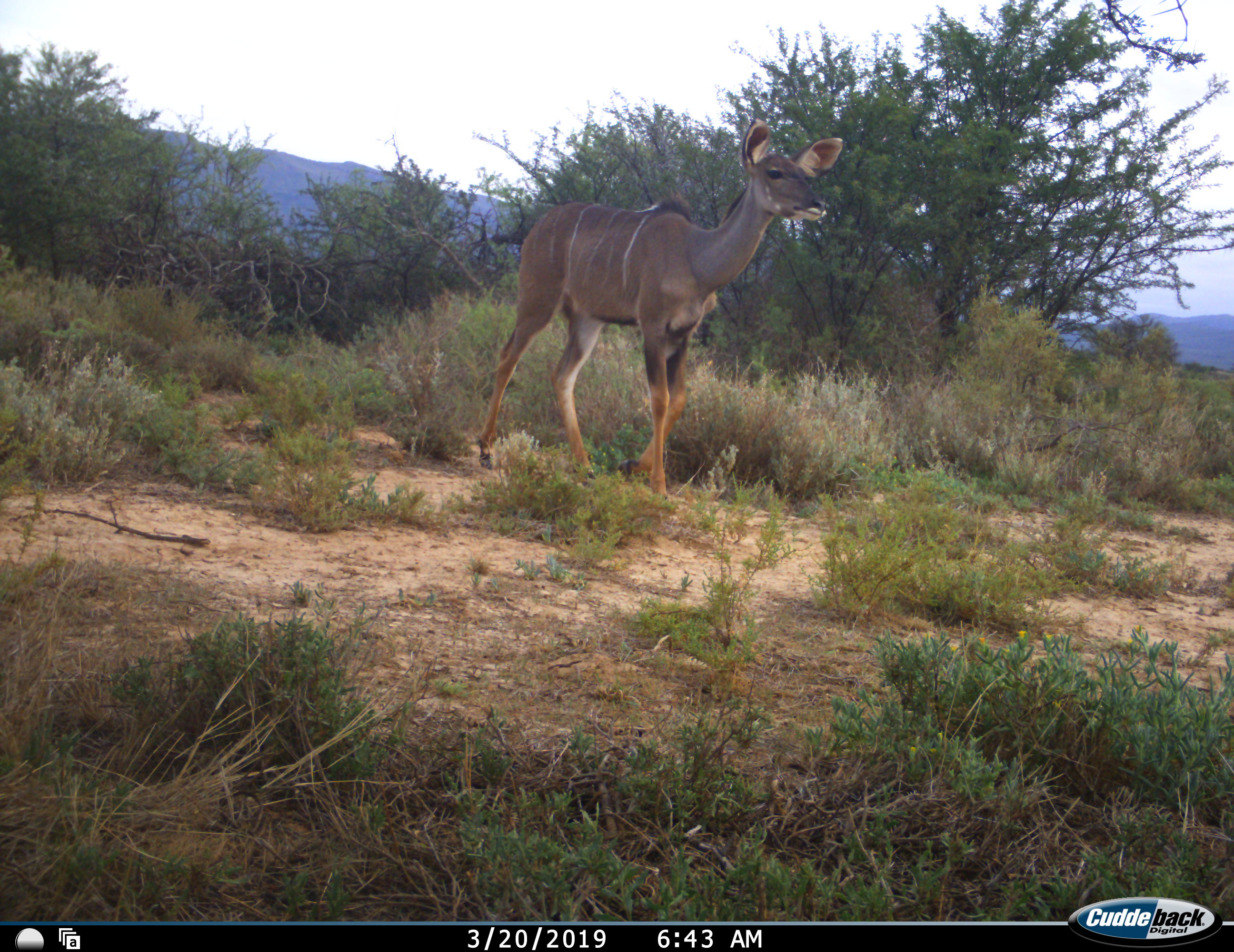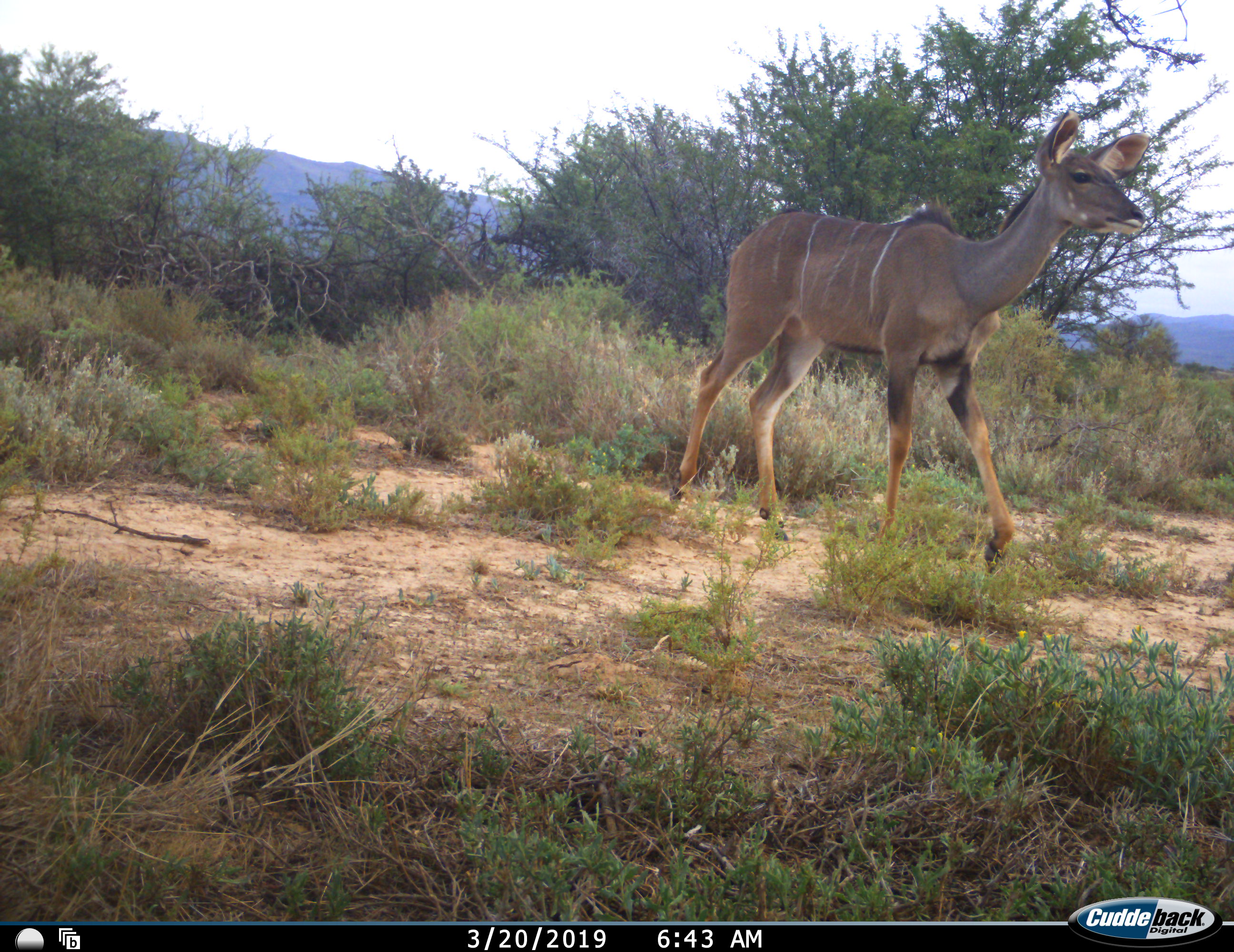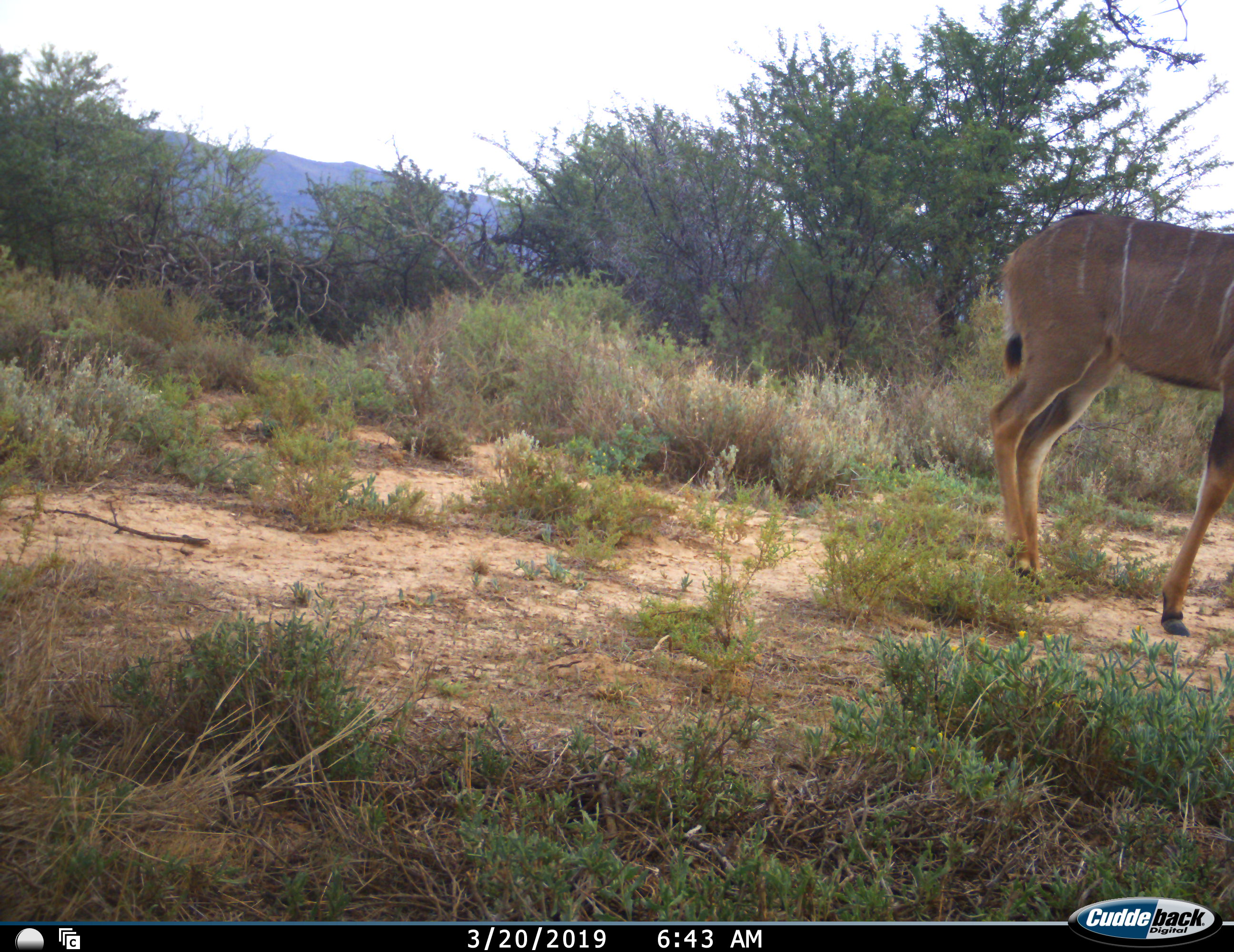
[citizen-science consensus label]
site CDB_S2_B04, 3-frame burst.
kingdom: Animalia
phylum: Chordata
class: Mammalia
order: Artiodactyla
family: Bovidae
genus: Tragelaphus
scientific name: Tragelaphus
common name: kudu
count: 1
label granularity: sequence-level